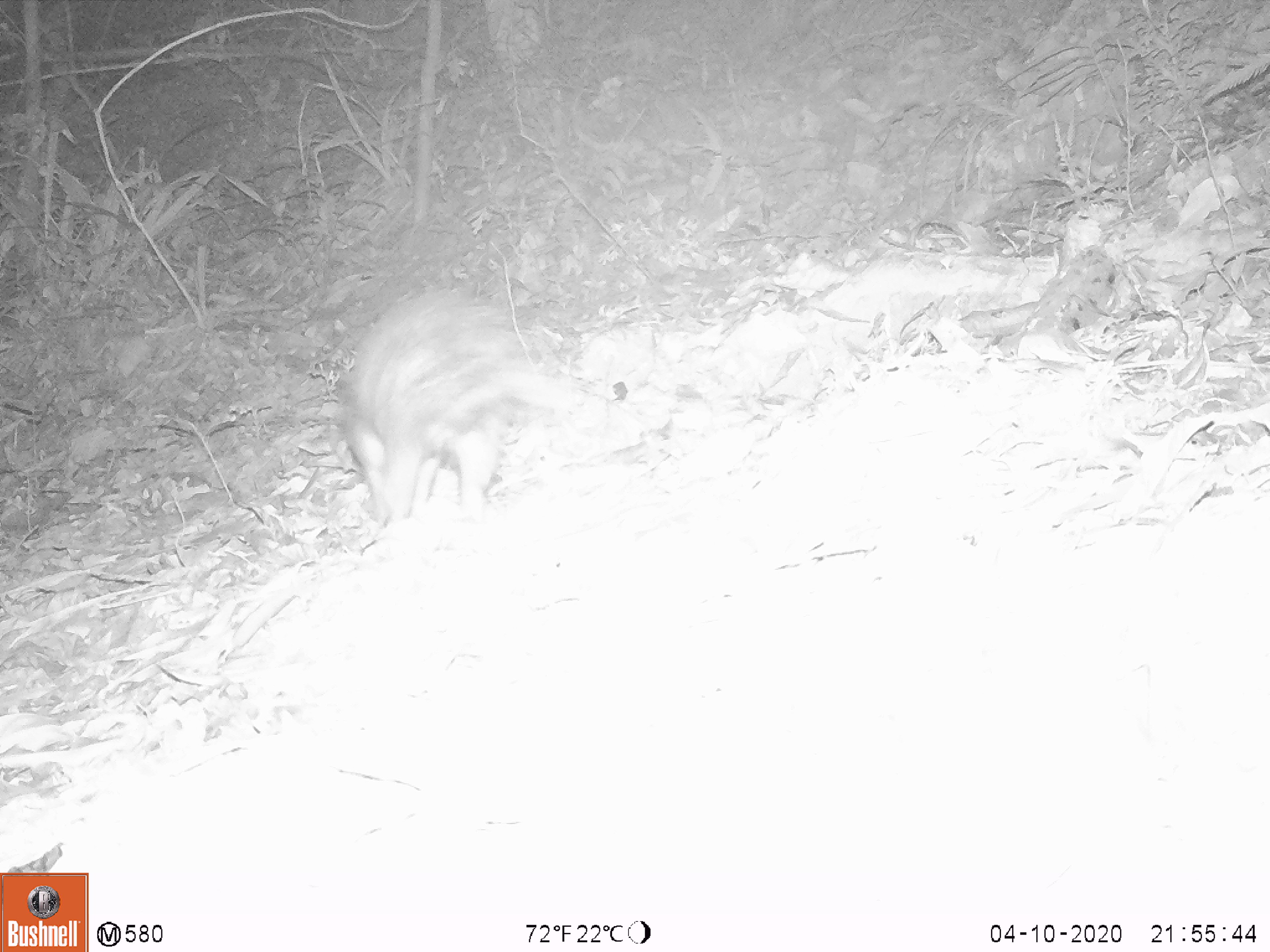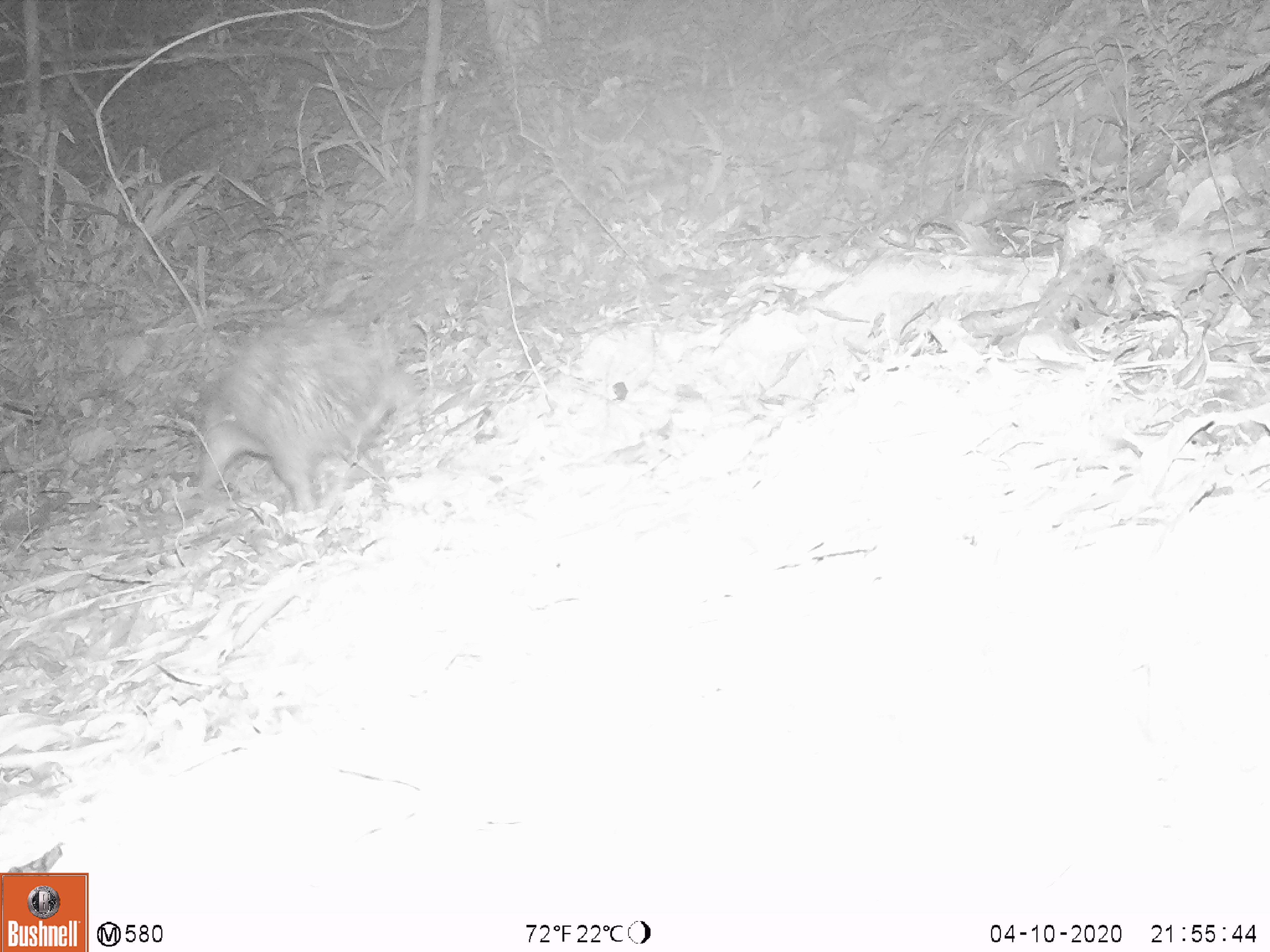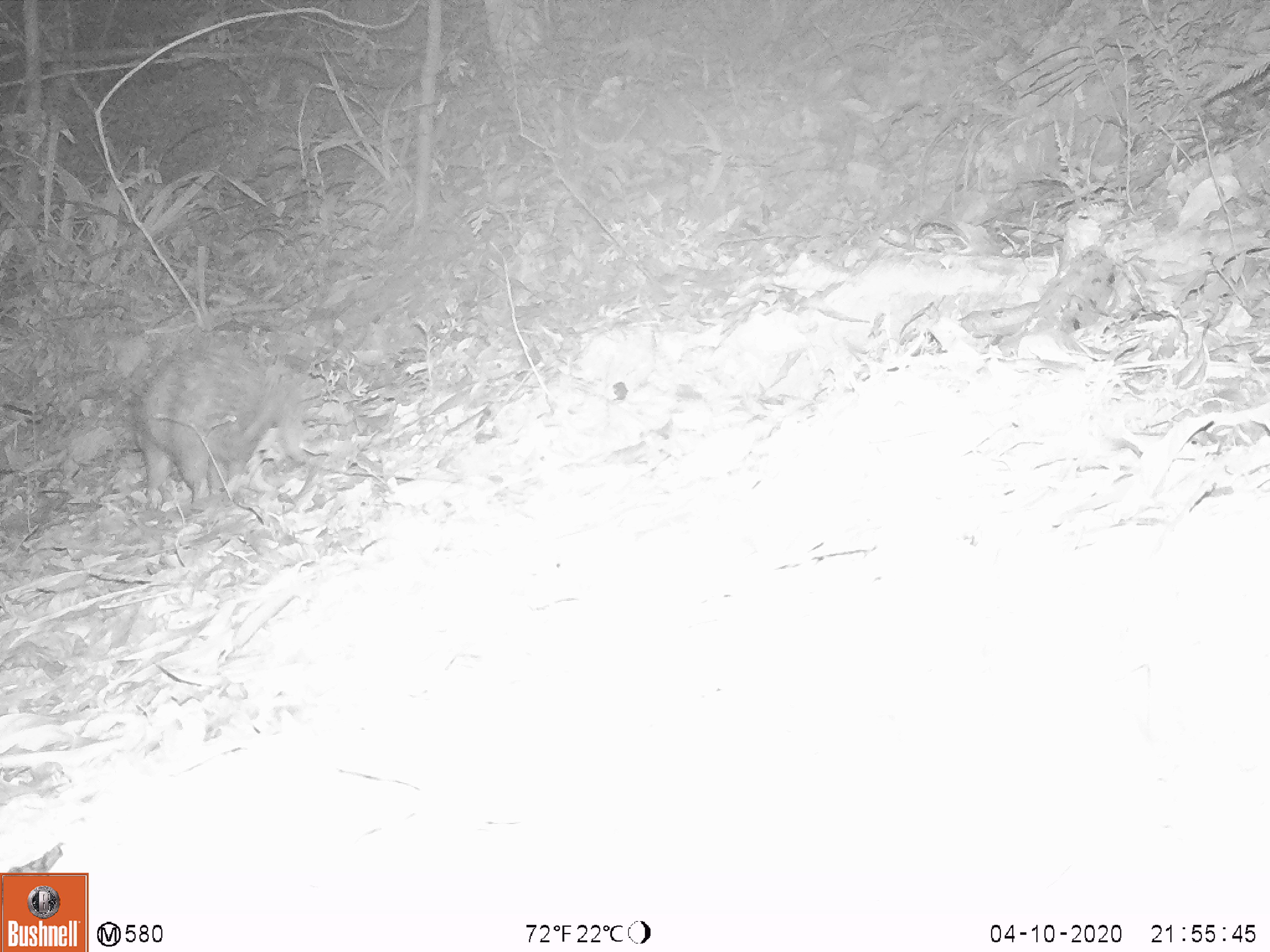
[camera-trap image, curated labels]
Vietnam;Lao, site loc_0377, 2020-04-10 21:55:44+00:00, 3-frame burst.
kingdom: Animalia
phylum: Chordata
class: Mammalia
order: Rodentia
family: Hystricidae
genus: Atherurus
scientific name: Atherurus macrourus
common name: asiatic brush-tailed porcupine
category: asiatic brush tailed porcupine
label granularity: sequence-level